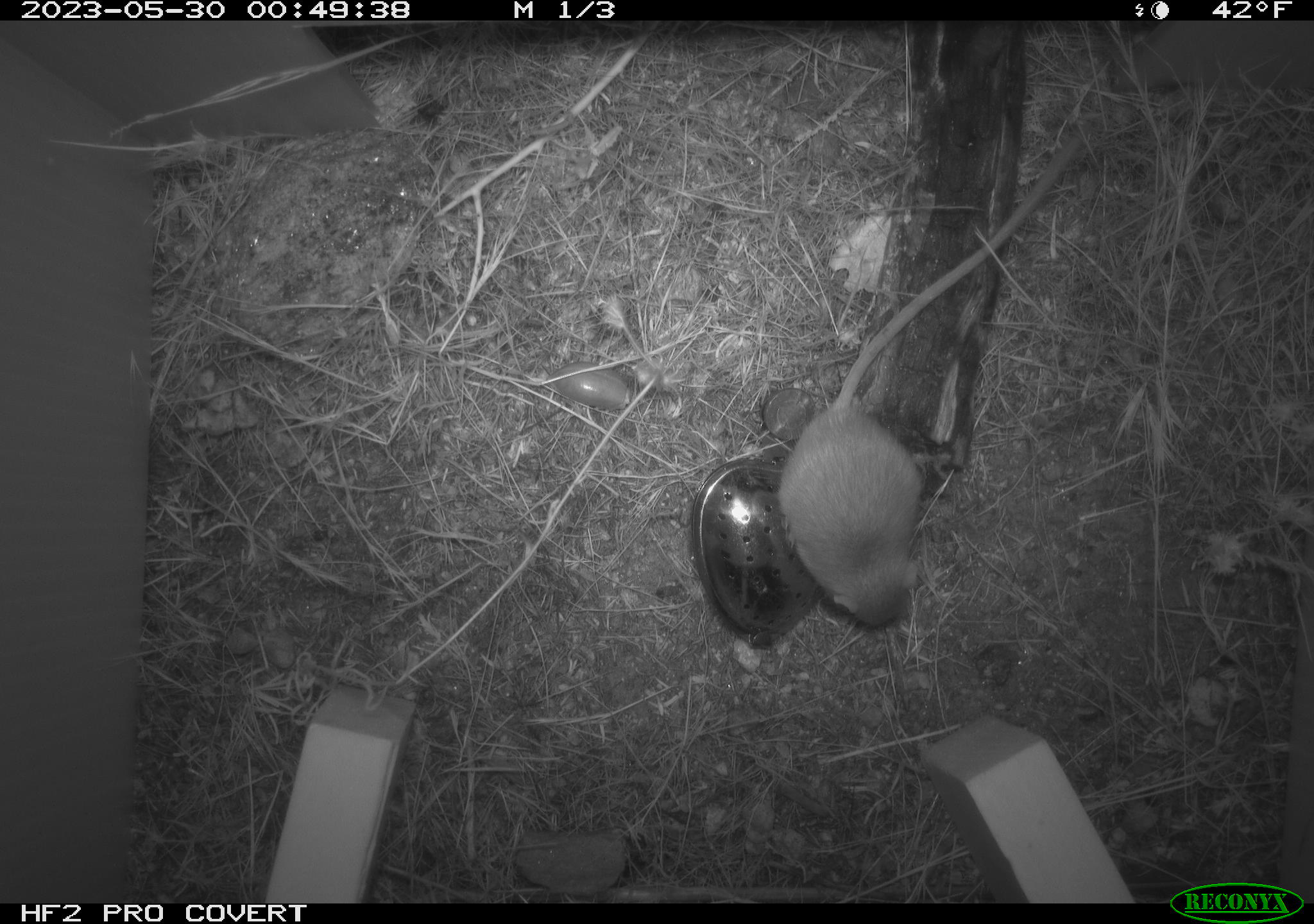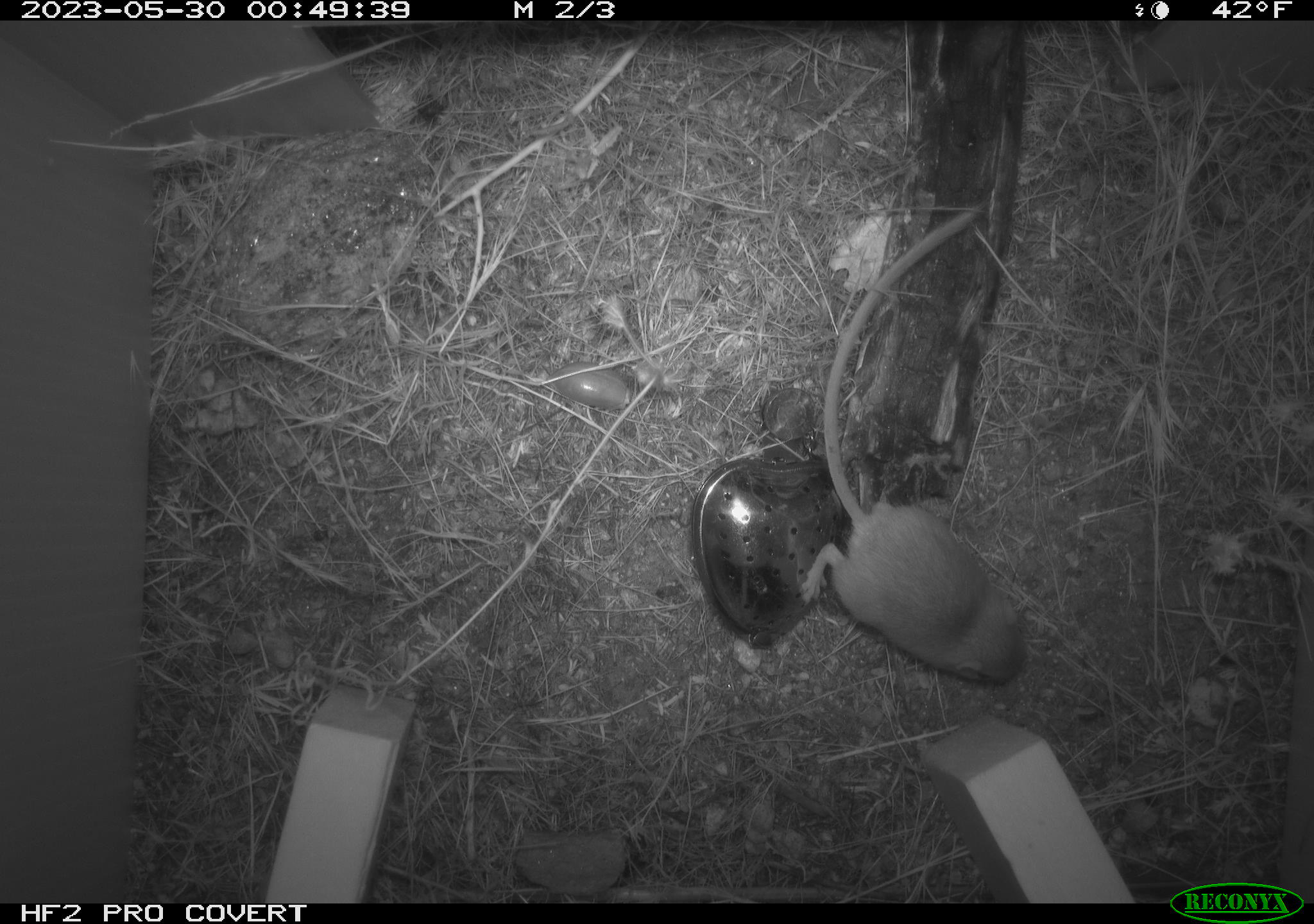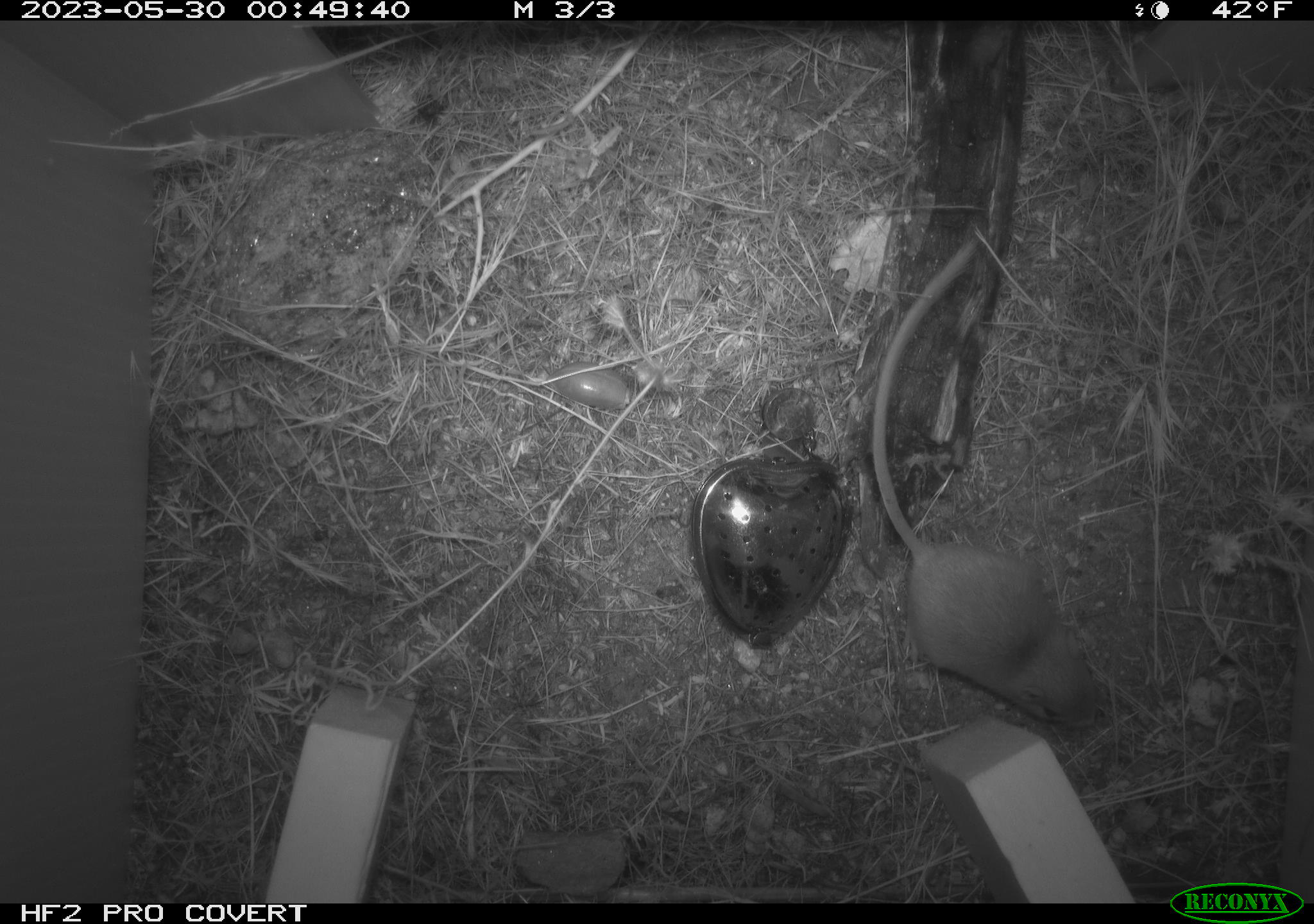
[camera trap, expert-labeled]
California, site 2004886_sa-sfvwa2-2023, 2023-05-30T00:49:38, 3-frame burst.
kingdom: Animalia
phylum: Chordata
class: Mammalia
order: Rodentia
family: Heteromyidae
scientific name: Heteromyidae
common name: kangaroo rats and pocket mice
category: heteromyidae family